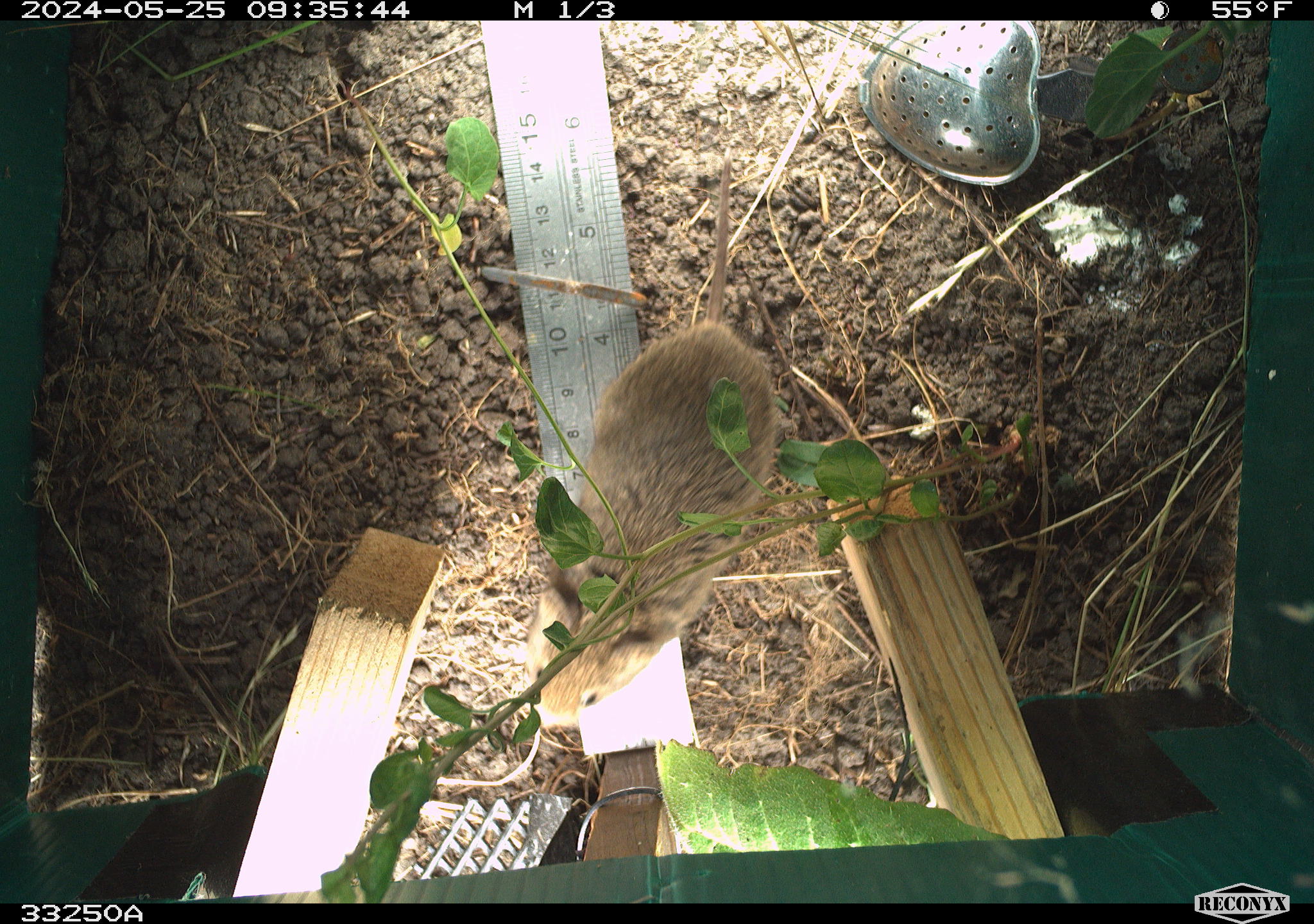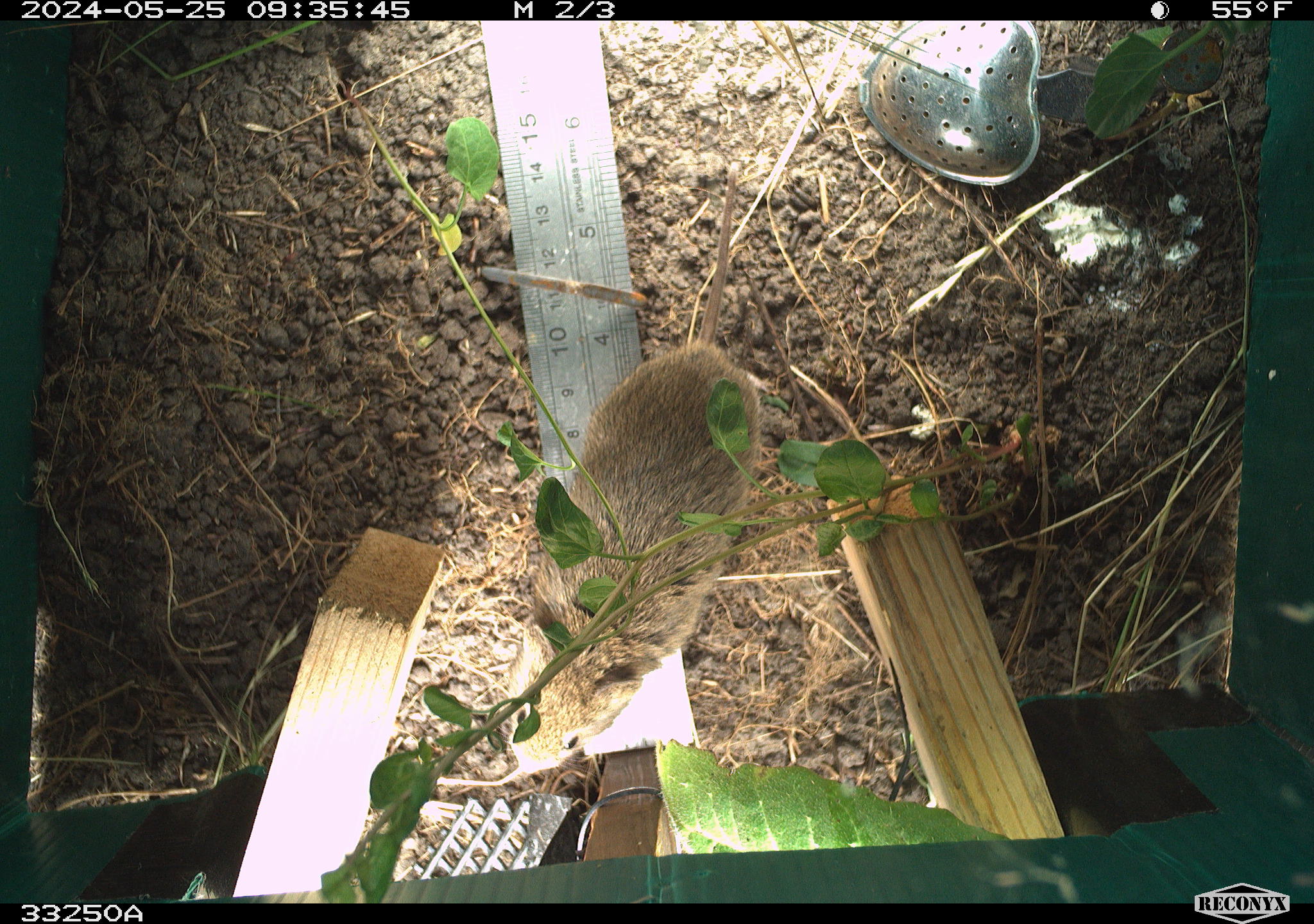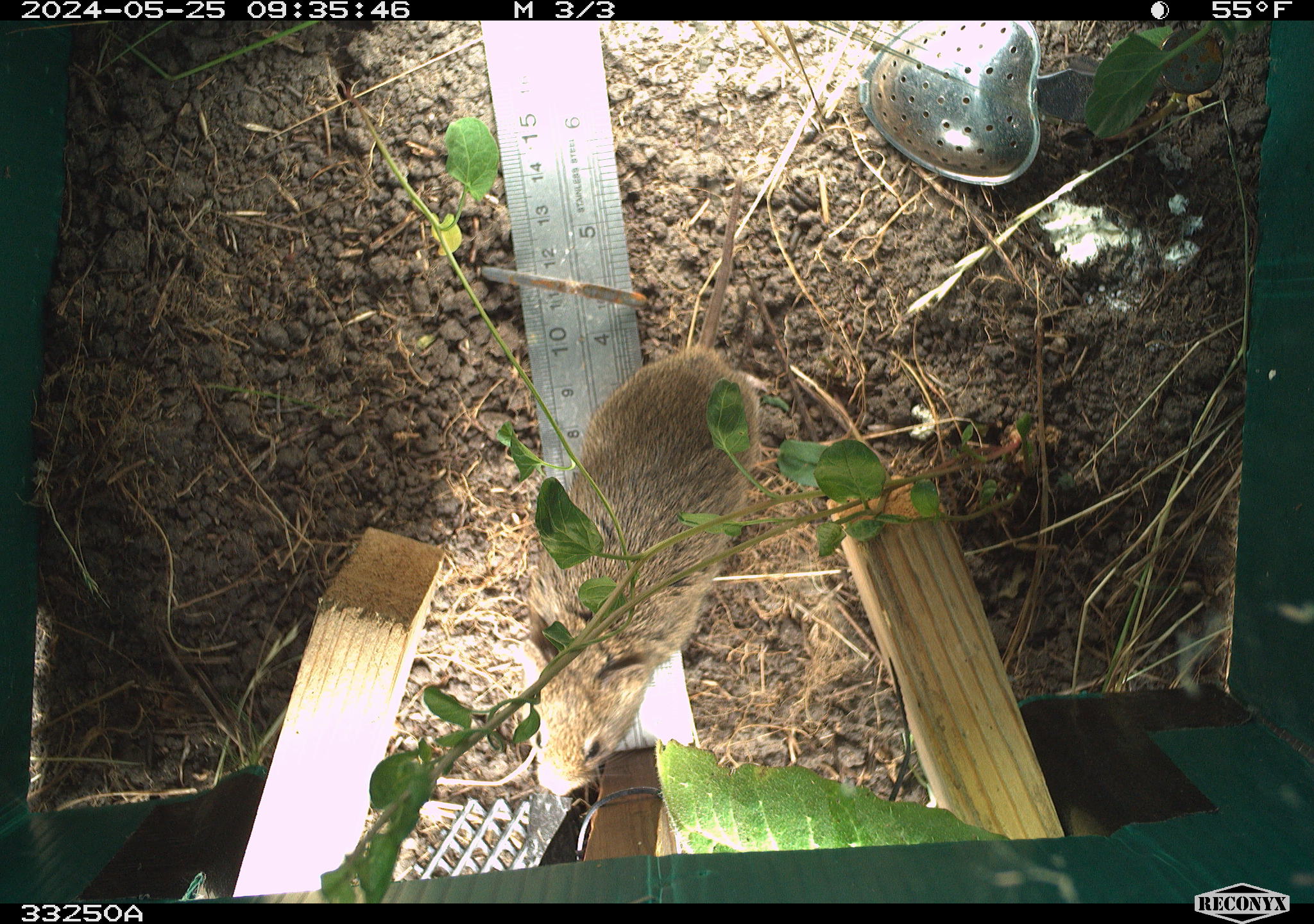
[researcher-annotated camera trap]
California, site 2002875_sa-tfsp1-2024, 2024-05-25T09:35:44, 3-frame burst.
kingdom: Animalia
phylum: Chordata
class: Mammalia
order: Rodentia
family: Cricetidae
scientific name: Arvicolinae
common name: voles, lemmings, and muskrats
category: arvicolinae subfamily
Arvicolinae subfamily (voles, lemmings, and muskrats) (Arvicolinae).